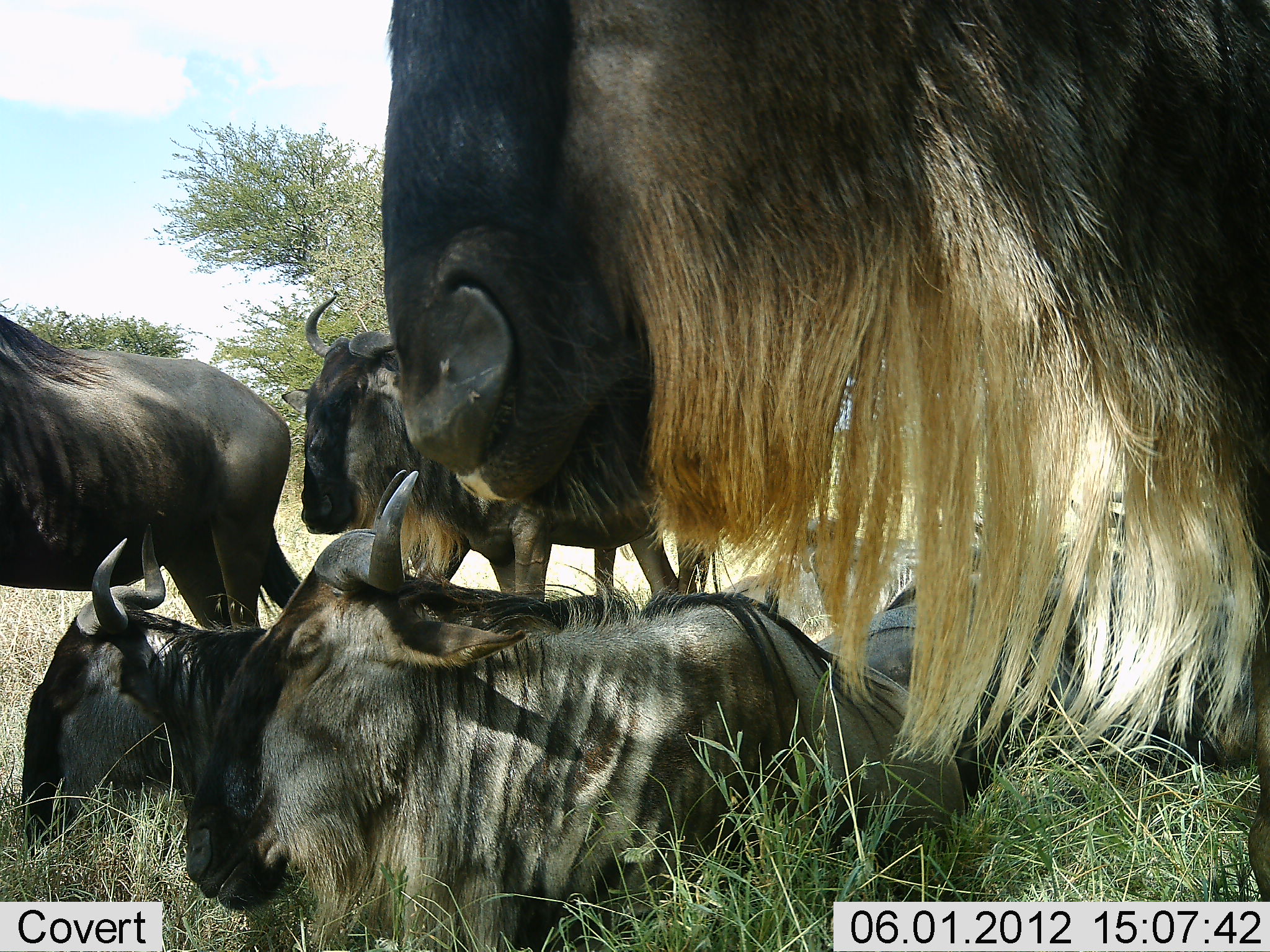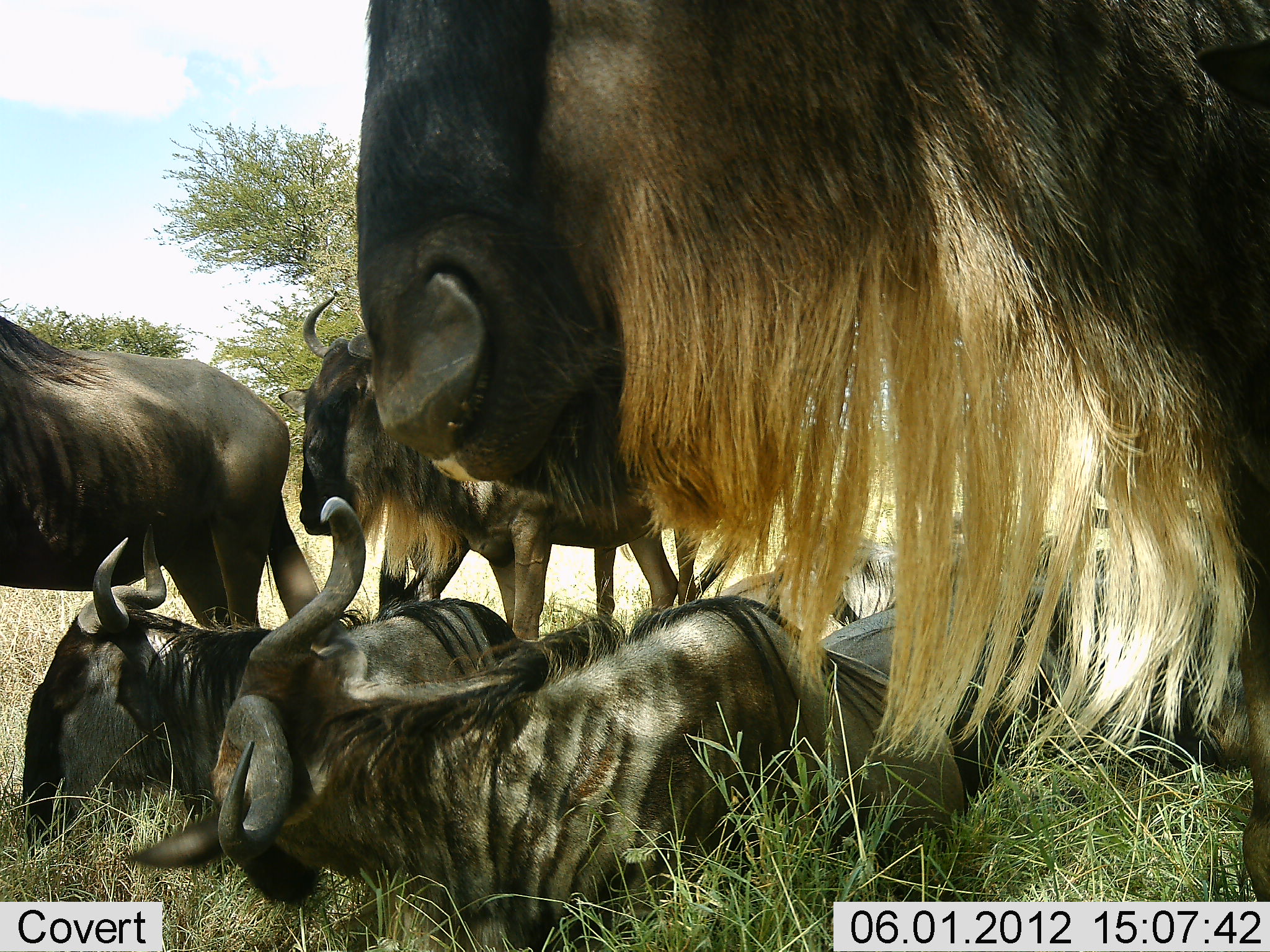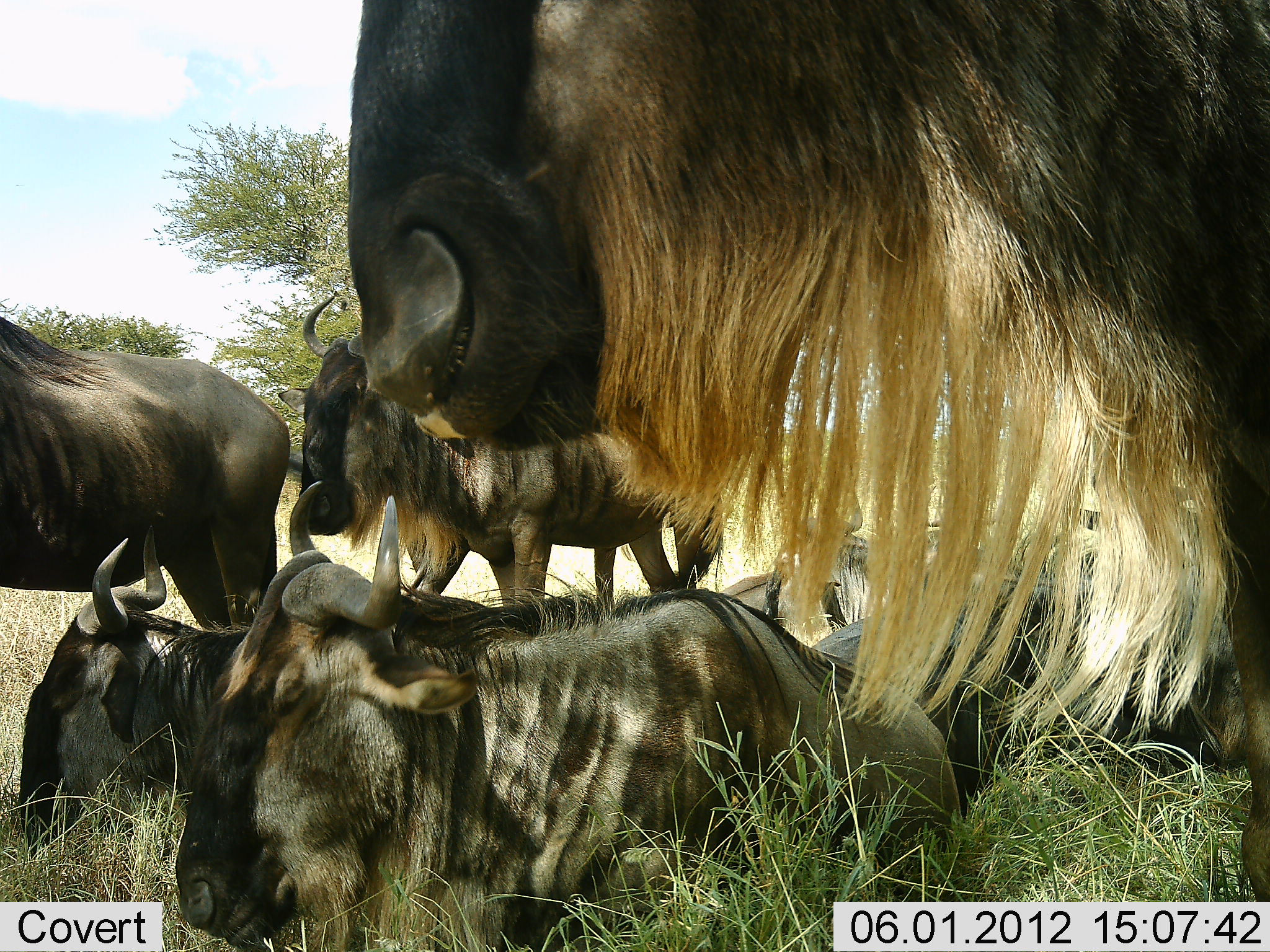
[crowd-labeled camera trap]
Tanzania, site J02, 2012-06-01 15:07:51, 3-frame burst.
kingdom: Animalia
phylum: Chordata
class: Mammalia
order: Artiodactyla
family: Bovidae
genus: Connochaetes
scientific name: Connochaetes taurinus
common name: blue wildebeest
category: wildebeest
Wildebeest (blue wildebeest) (Connochaetes taurinus), count 6. Behavior (volunteer vote fractions): standing 50%, resting 100%, moving 0%, interacting 20%. Young present (vote fraction): 10%. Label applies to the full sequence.